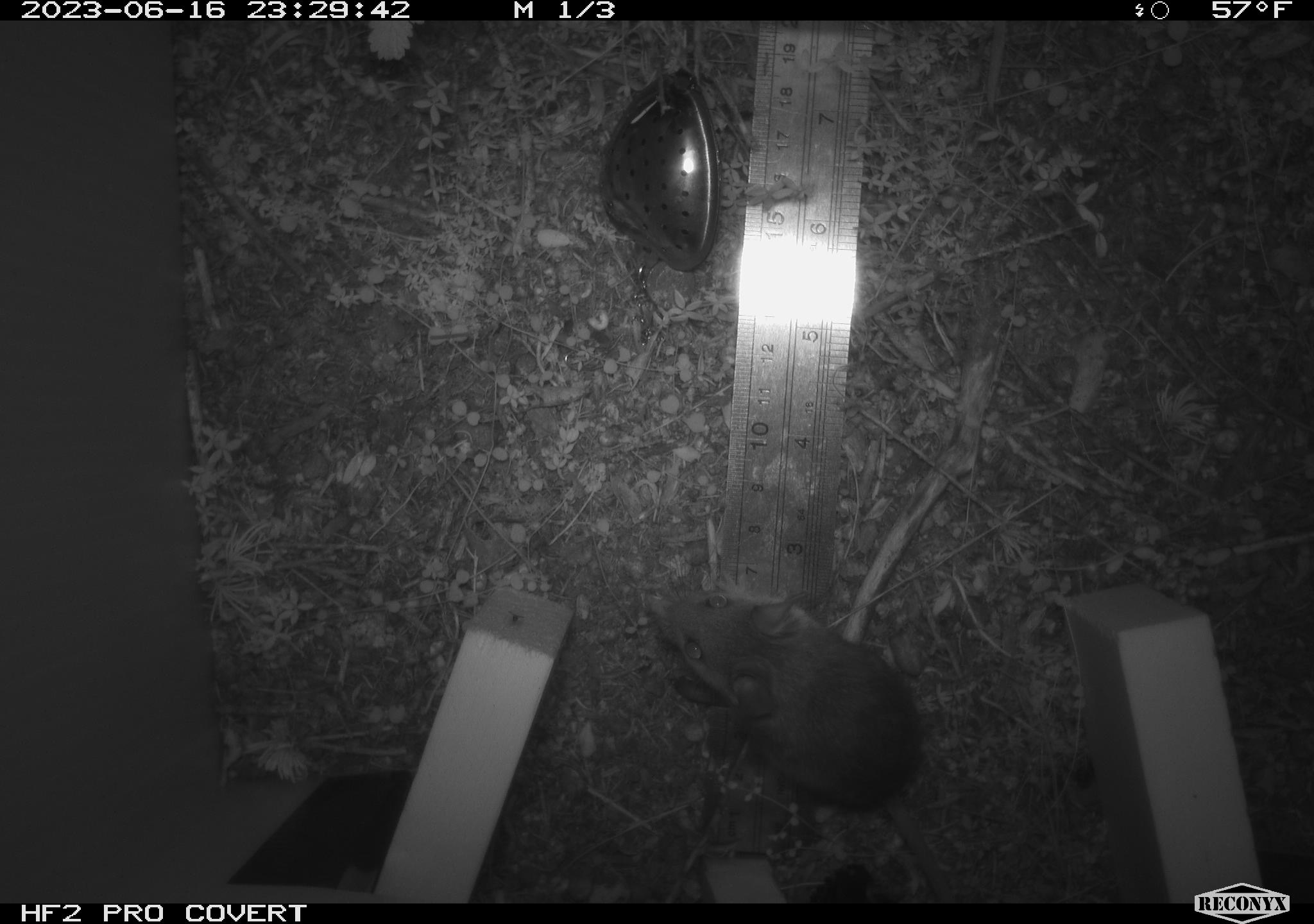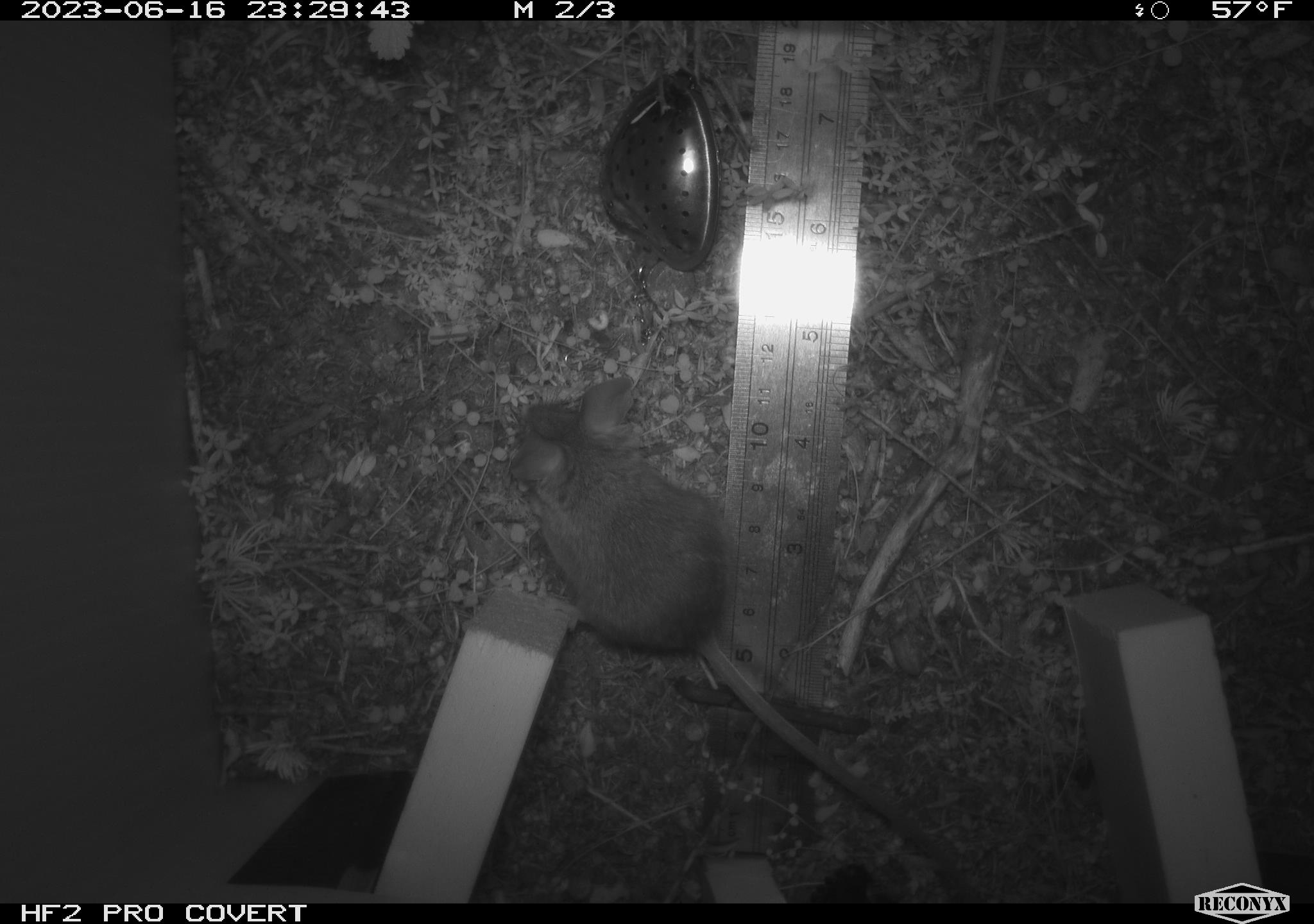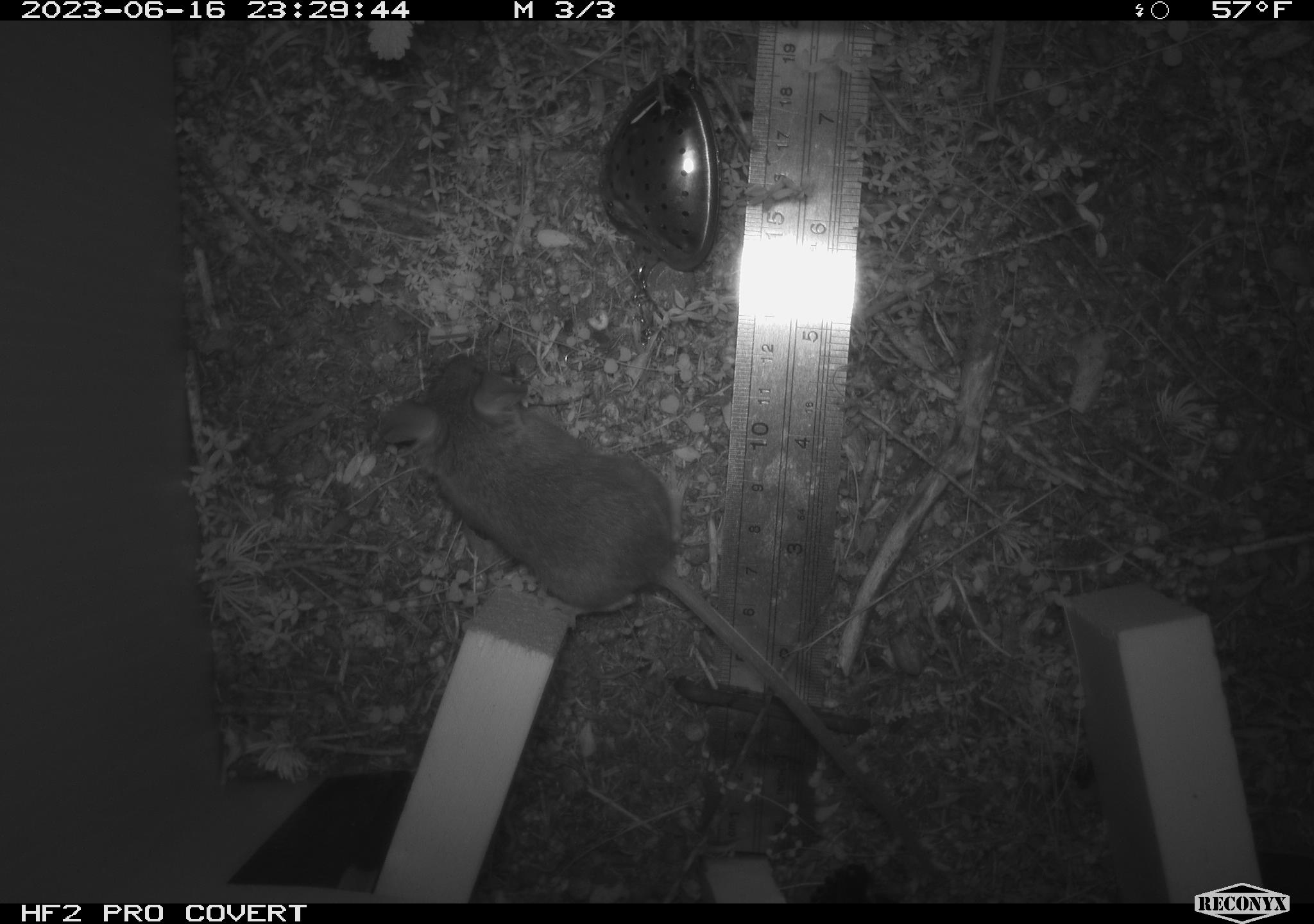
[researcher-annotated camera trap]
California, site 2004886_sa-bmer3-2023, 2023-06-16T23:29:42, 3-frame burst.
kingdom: Animalia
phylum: Chordata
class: Mammalia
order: Rodentia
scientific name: Rodentia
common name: mouse species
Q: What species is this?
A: Mouse species (Rodentia).